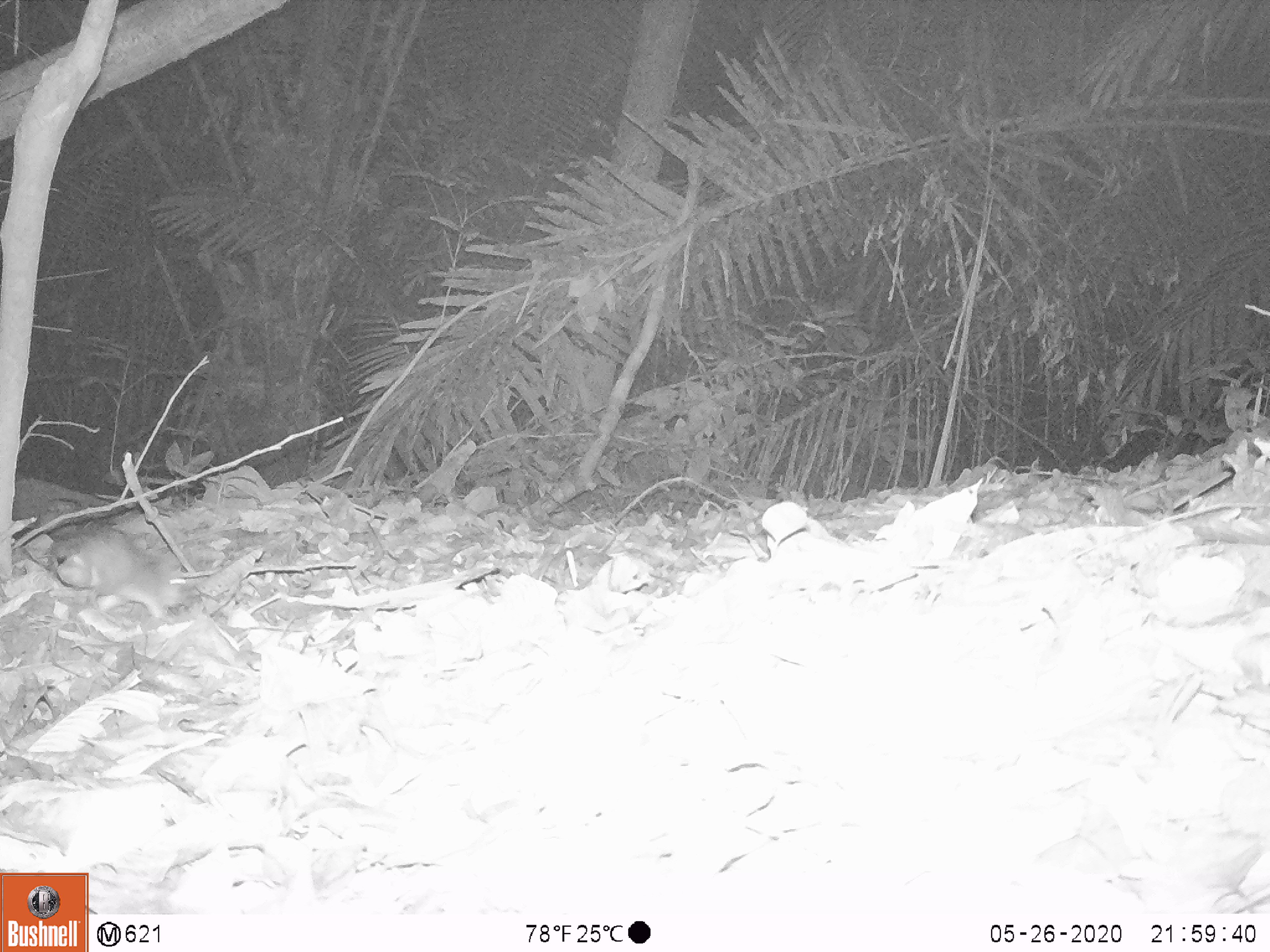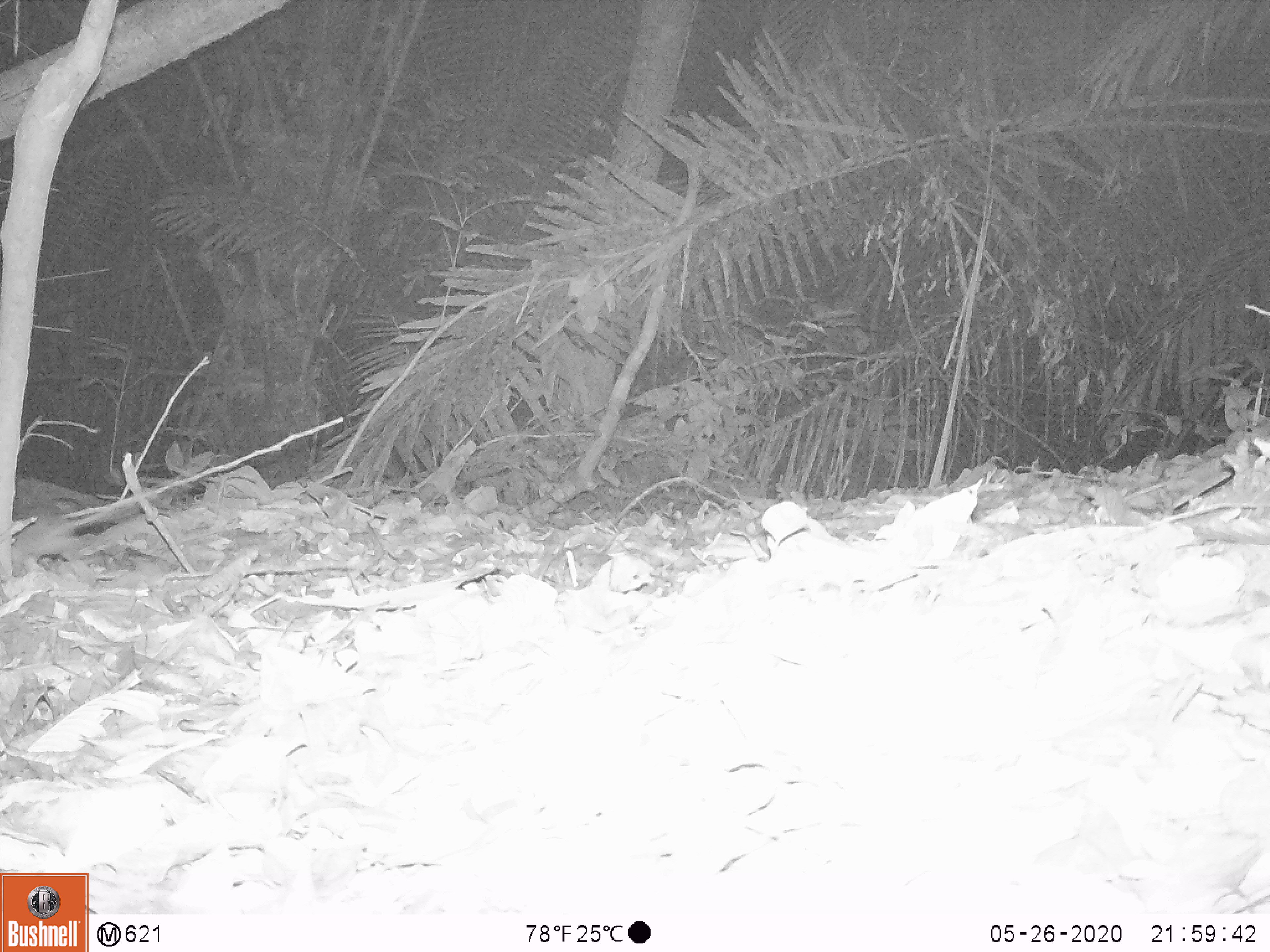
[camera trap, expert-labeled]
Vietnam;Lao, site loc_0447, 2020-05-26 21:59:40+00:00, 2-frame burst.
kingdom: Animalia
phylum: Chordata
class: Mammalia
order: Rodentia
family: Muridae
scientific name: Muridae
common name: old-world mice and rats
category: unidentified murid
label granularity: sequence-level